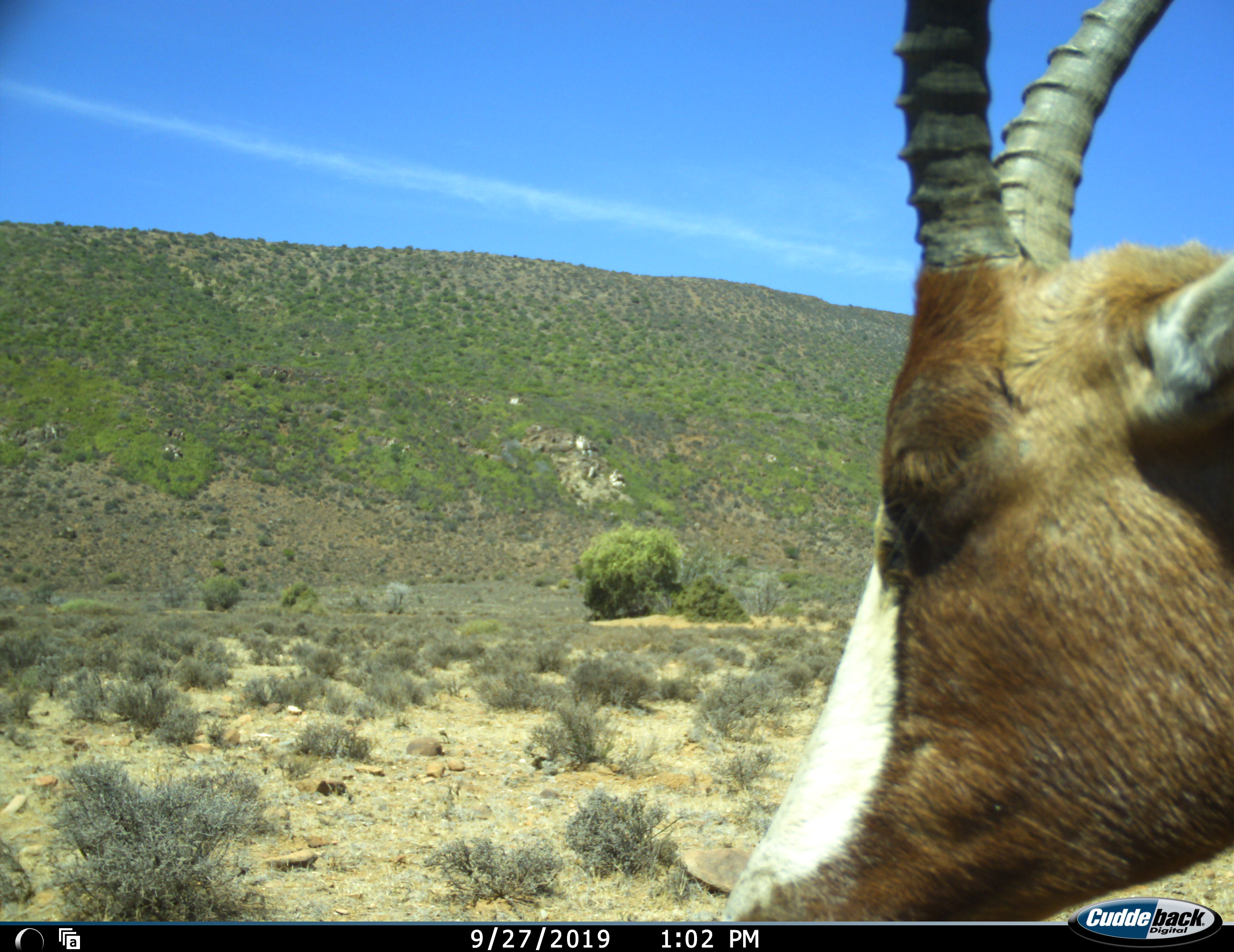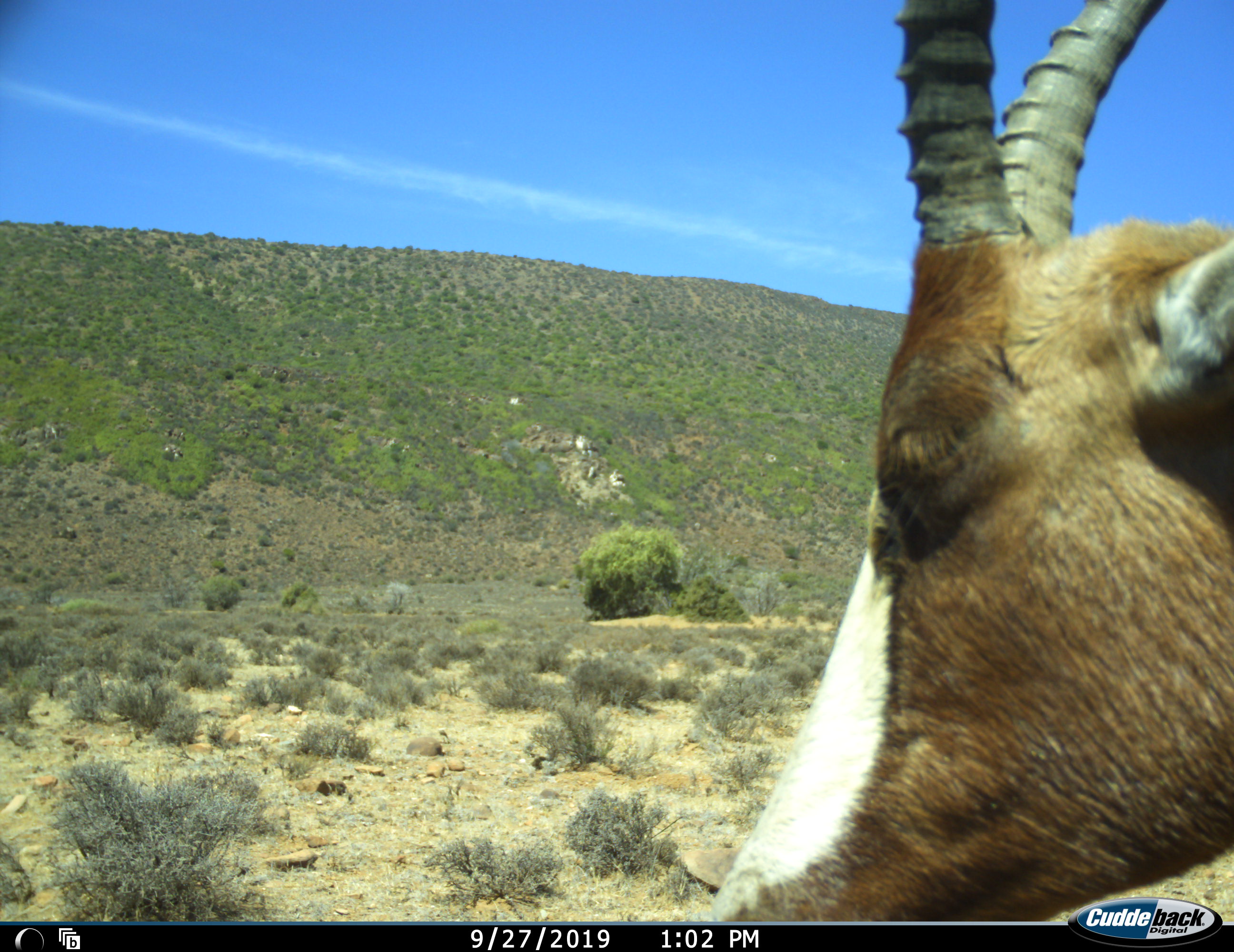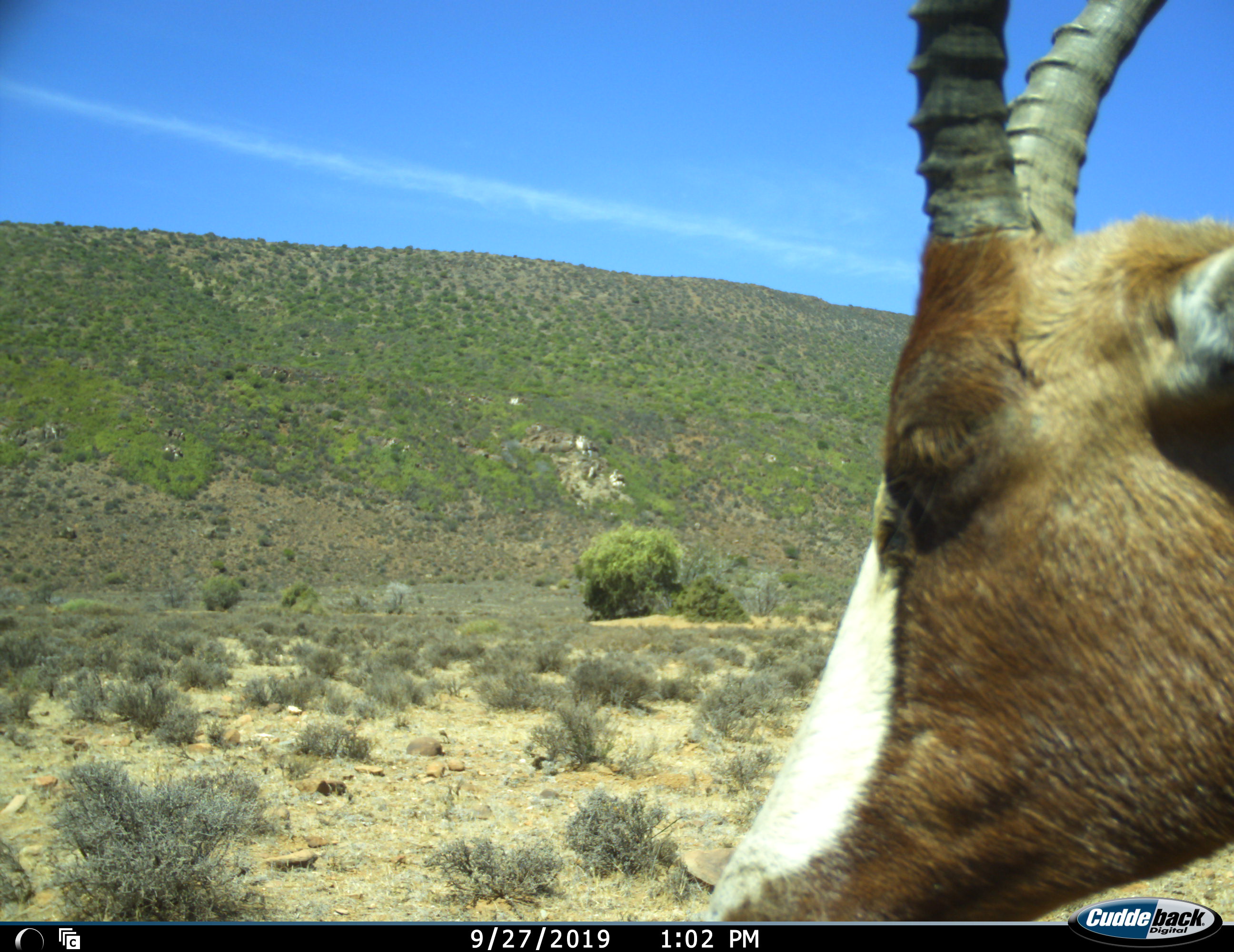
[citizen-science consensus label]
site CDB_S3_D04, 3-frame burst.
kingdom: Animalia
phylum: Chordata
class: Mammalia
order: Artiodactyla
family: Bovidae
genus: Damaliscus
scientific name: Damaliscus pygargus phillipsi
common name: blesbok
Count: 1.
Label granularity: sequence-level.